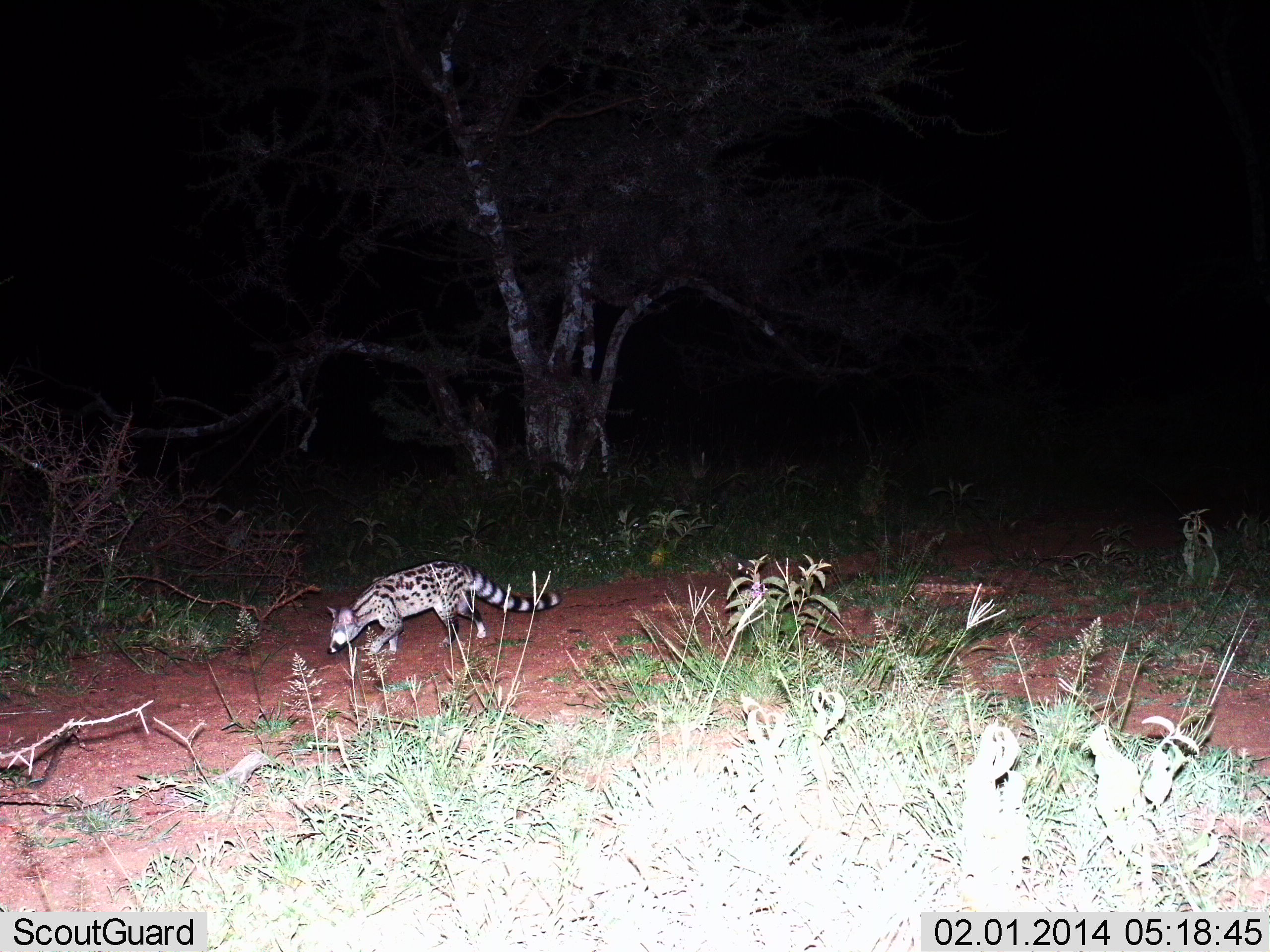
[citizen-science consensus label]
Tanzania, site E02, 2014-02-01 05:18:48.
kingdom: Animalia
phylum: Chordata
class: Mammalia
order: Carnivora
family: Viverridae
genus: Genetta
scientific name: Genetta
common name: genet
Genet (Genetta), count 1. Behavior (volunteer vote fractions): standing 0%, resting 0%, moving 100%, interacting 0%. Young present (vote fraction): 0%. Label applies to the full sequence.